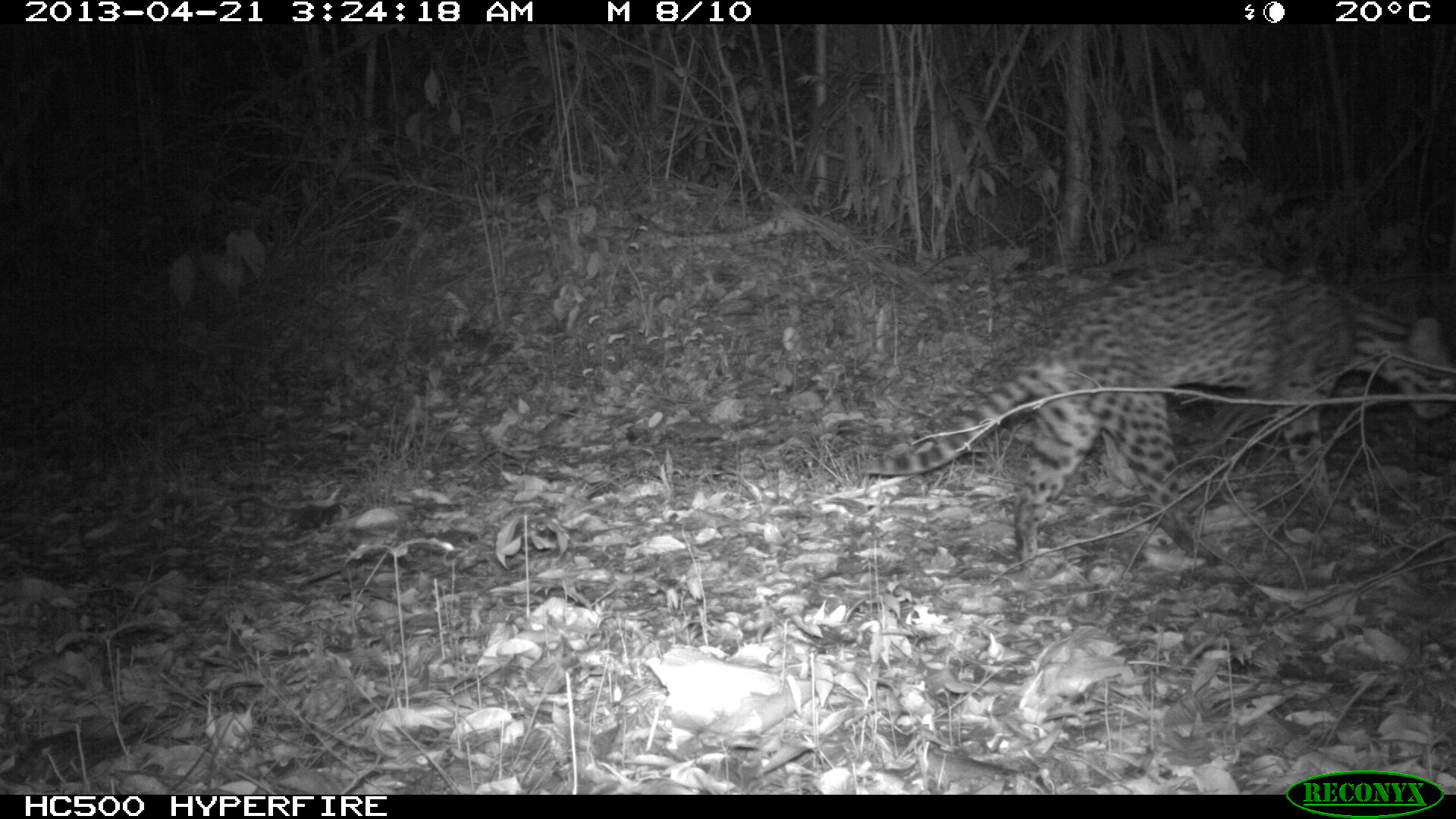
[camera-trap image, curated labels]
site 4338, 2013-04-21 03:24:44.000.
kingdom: Animalia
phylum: Chordata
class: Mammalia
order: Carnivora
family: Felidae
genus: Leopardus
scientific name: Leopardus pardalis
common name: ocelot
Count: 1.